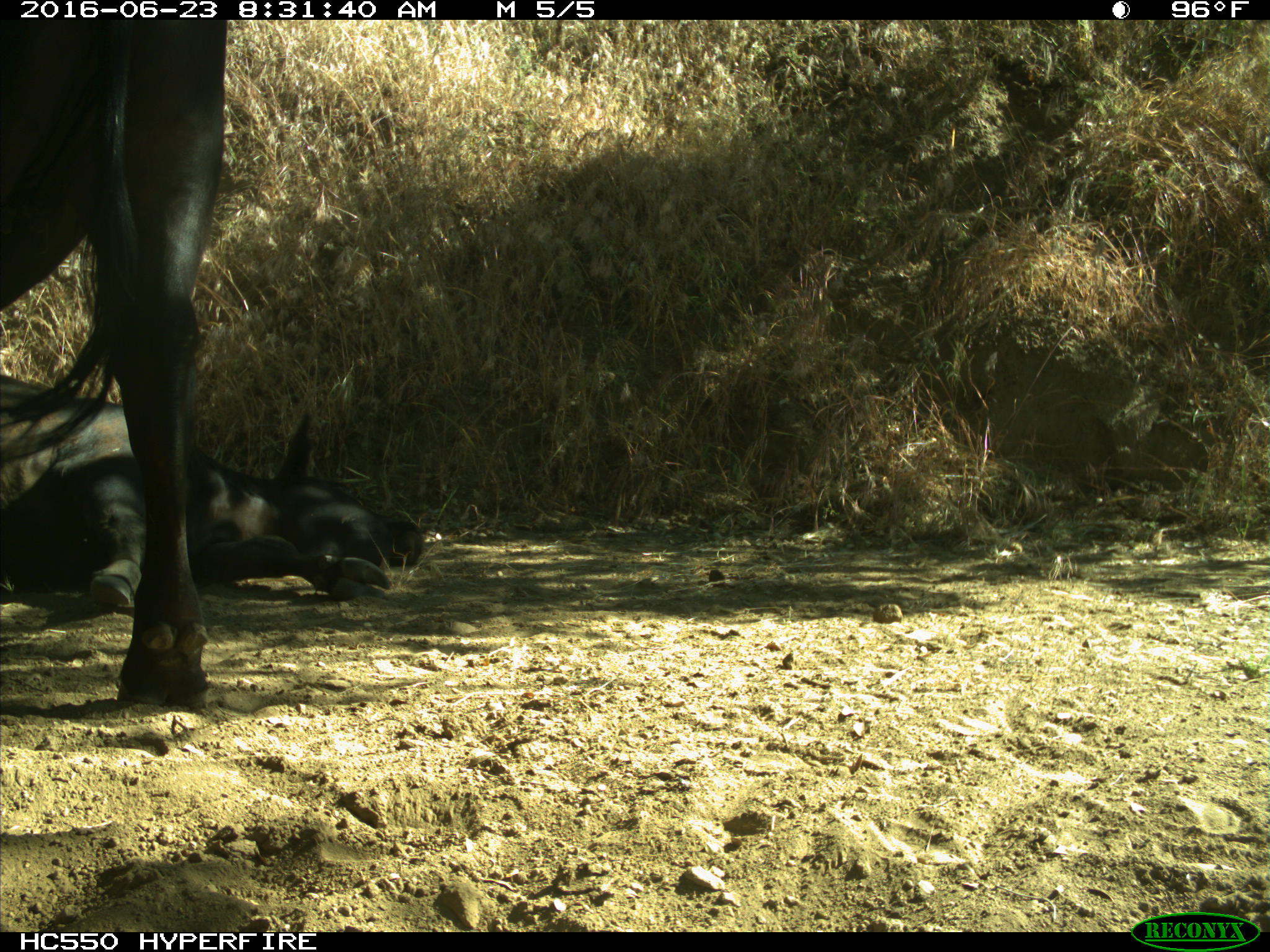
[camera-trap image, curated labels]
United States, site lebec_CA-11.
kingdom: Animalia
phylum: Chordata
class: Mammalia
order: Artiodactyla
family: Bovidae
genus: Bos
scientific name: Bos taurus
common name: domestic cow